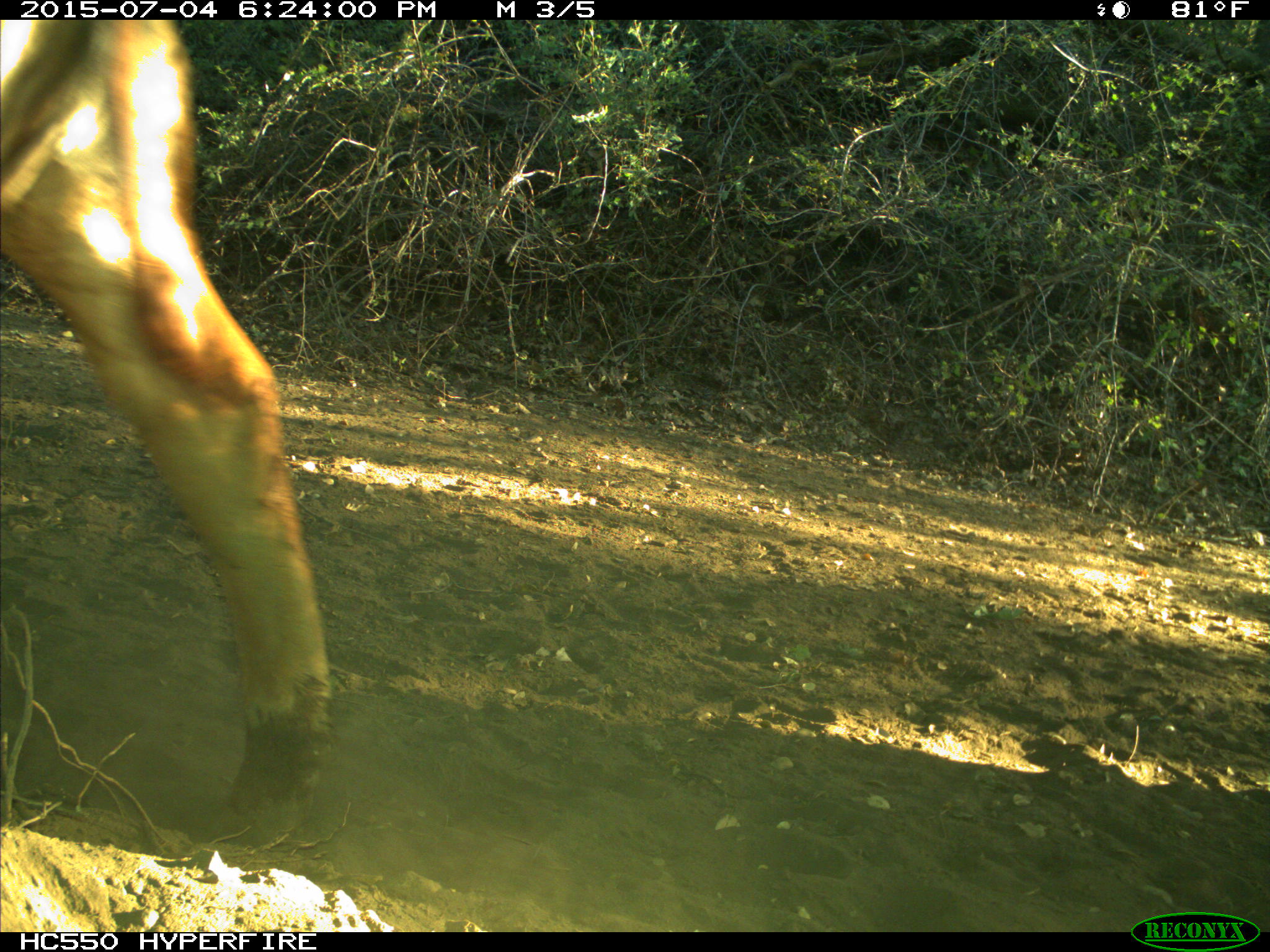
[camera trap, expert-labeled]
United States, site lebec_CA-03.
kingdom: Animalia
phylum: Chordata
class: Mammalia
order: Artiodactyla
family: Bovidae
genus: Bos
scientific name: Bos taurus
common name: domestic cow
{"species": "Bos taurus (domestic cow)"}